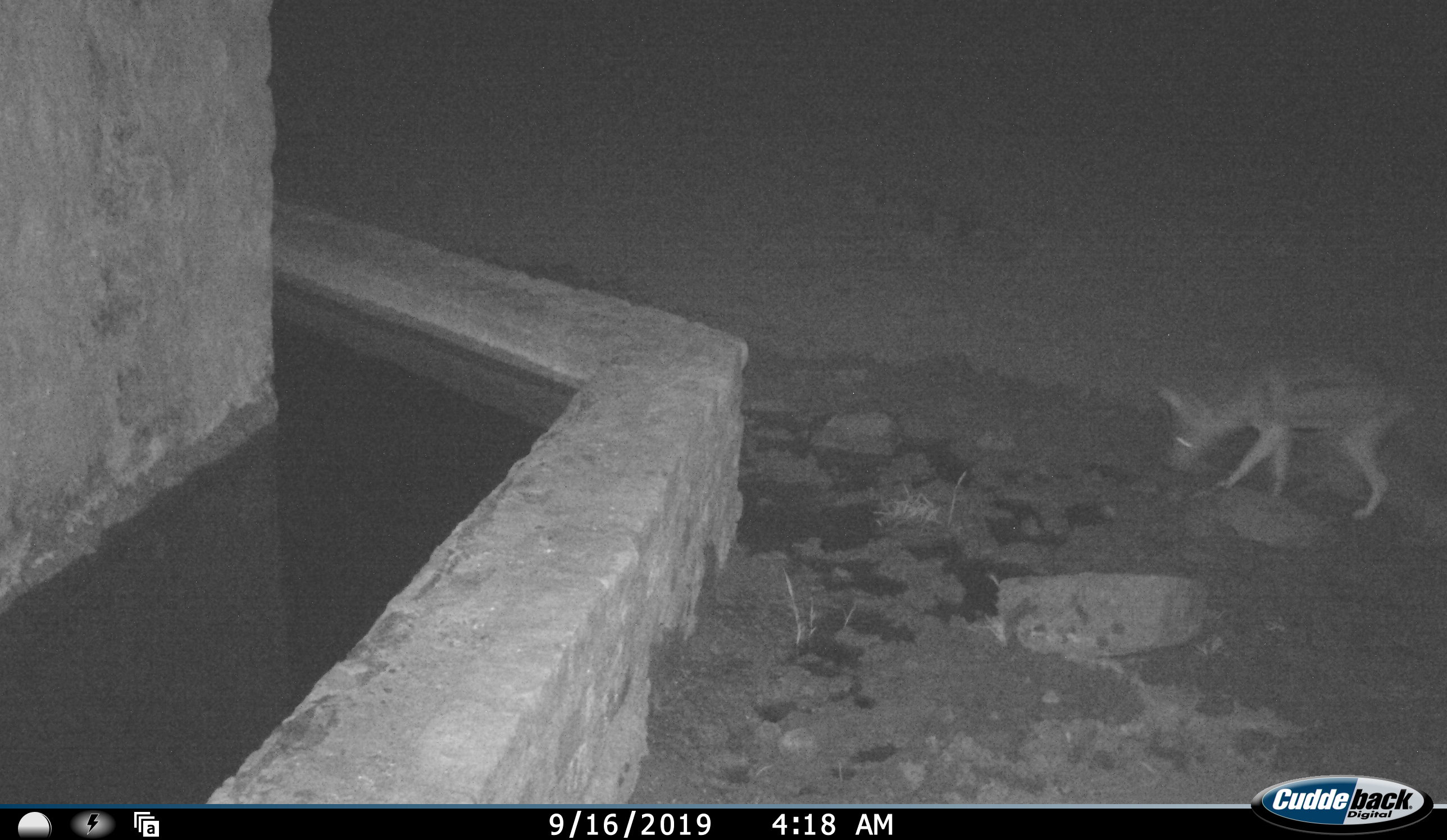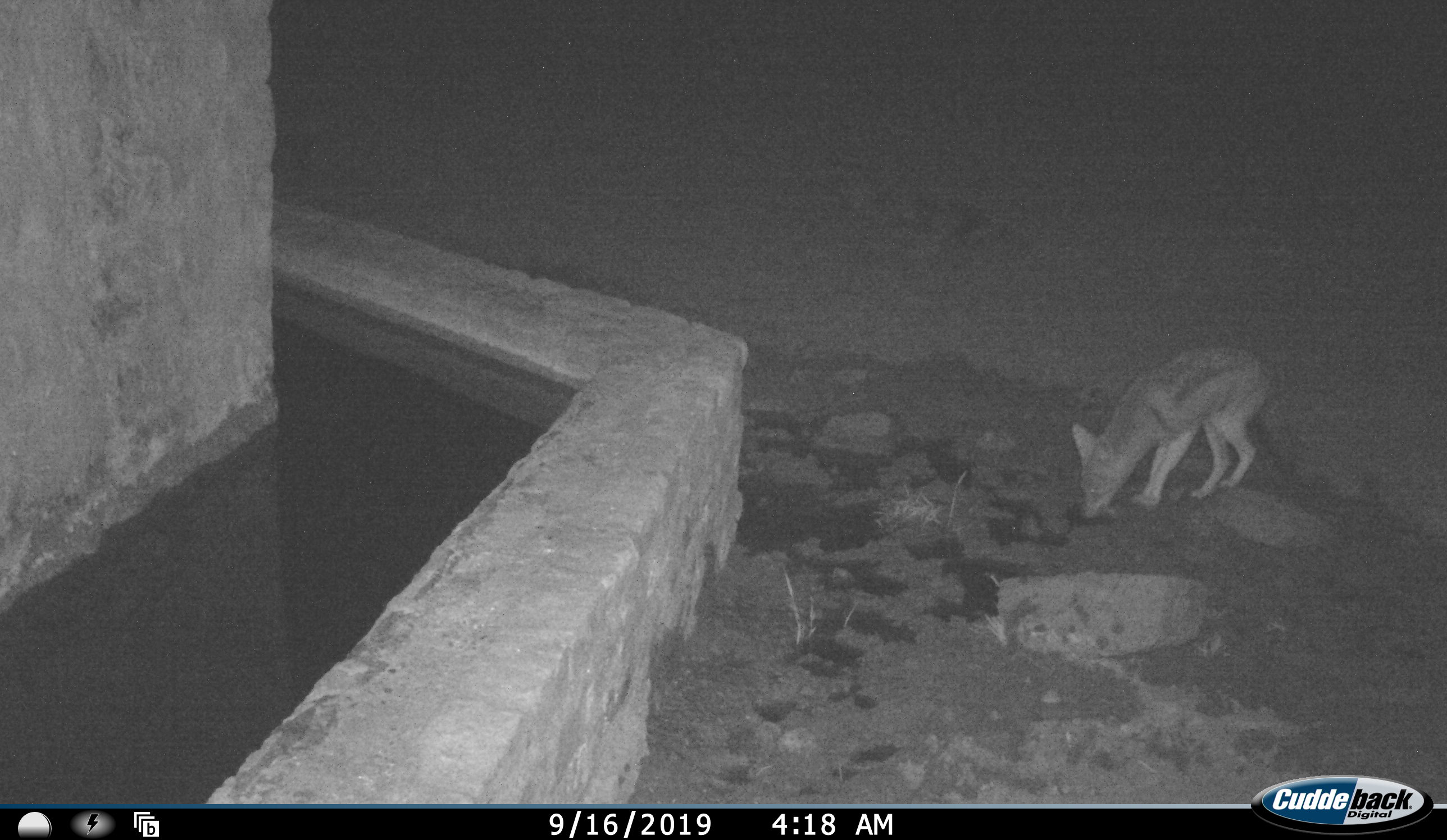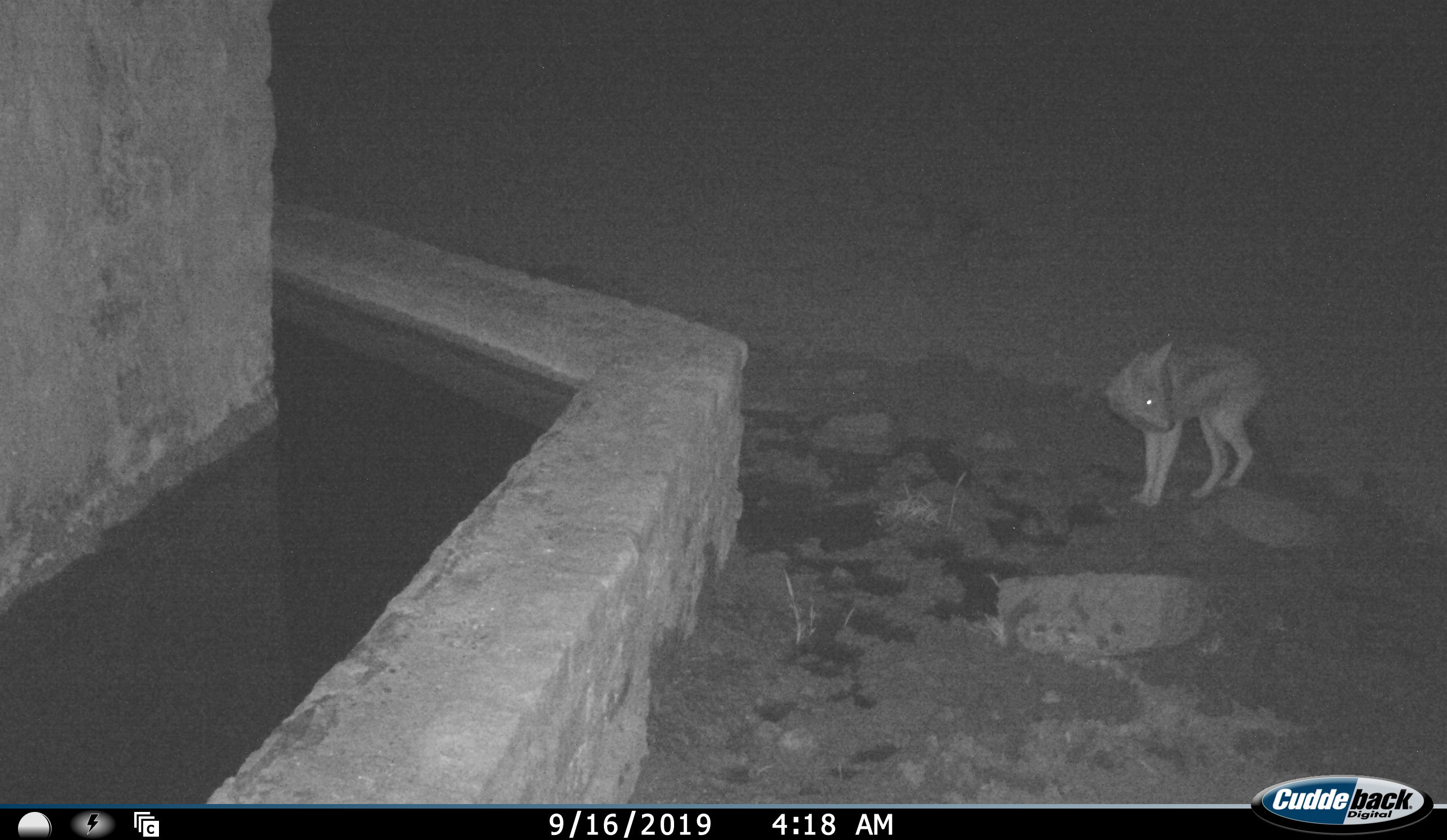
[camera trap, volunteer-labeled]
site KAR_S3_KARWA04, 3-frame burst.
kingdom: Animalia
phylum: Chordata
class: Mammalia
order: Carnivora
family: Canidae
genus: Lupulella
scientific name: Lupulella mesomelas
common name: black-backed jackal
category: jackalblackbacked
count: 1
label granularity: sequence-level